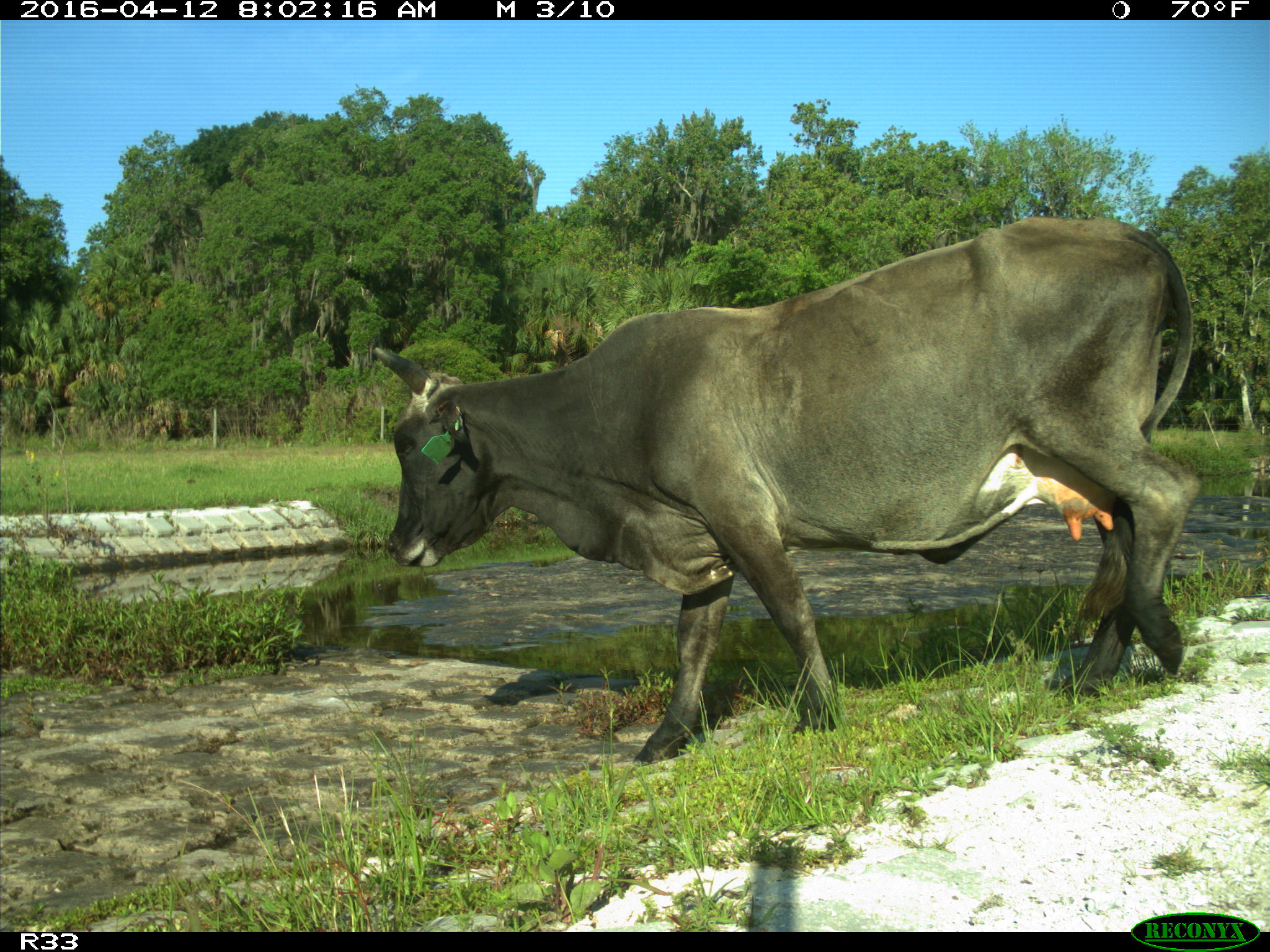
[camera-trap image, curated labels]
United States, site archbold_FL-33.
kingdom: Animalia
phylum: Chordata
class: Mammalia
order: Artiodactyla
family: Bovidae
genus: Bos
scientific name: Bos taurus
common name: domestic cow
Bos taurus (domestic cow).